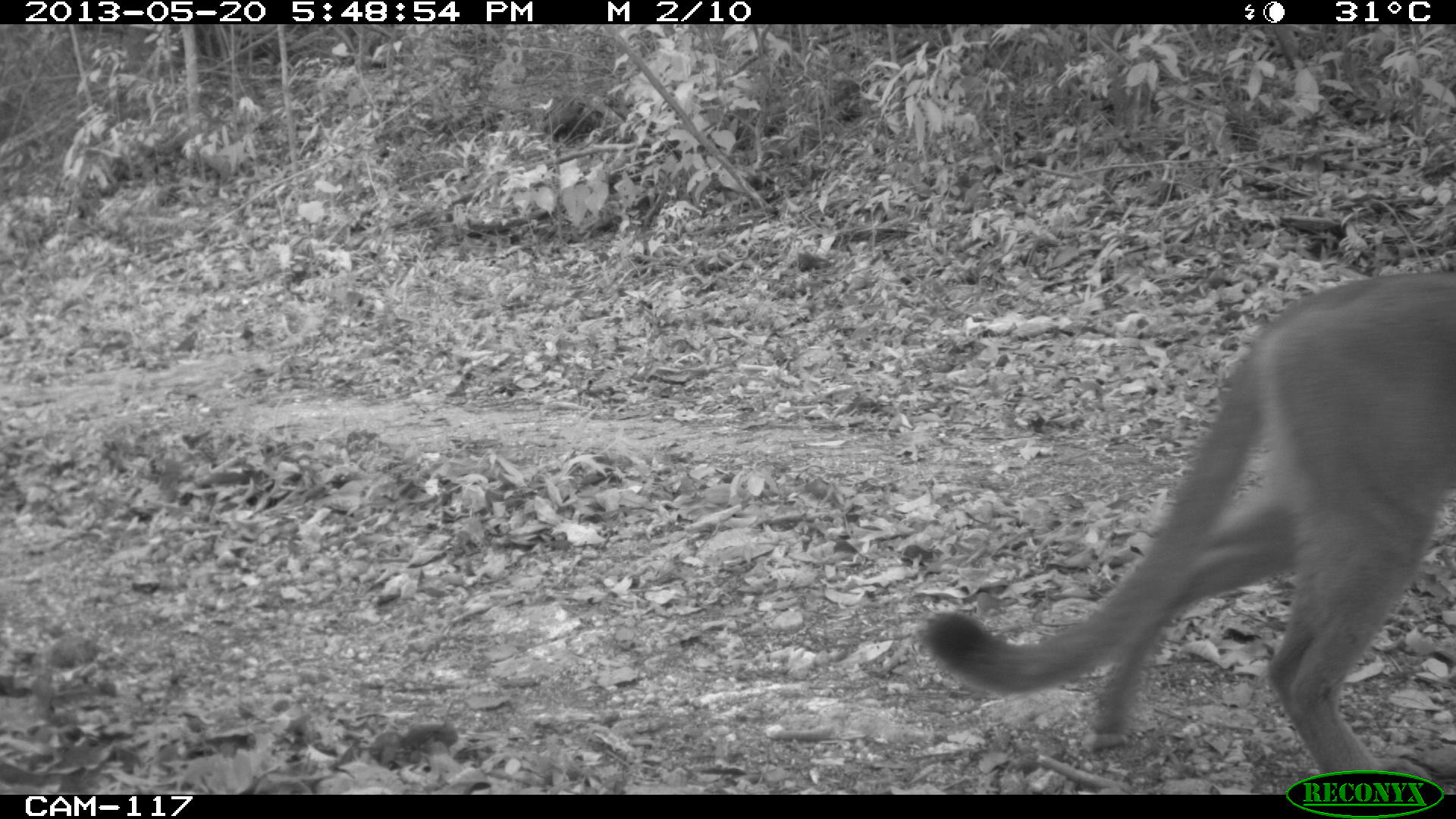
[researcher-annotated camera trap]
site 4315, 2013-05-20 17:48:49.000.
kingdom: Animalia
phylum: Chordata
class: Mammalia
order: Carnivora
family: Felidae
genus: Puma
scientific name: Puma concolor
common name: mountain lion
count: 1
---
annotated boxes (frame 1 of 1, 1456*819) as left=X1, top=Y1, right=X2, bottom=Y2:
puma concolor: left=919, top=268, right=1456, bottom=793